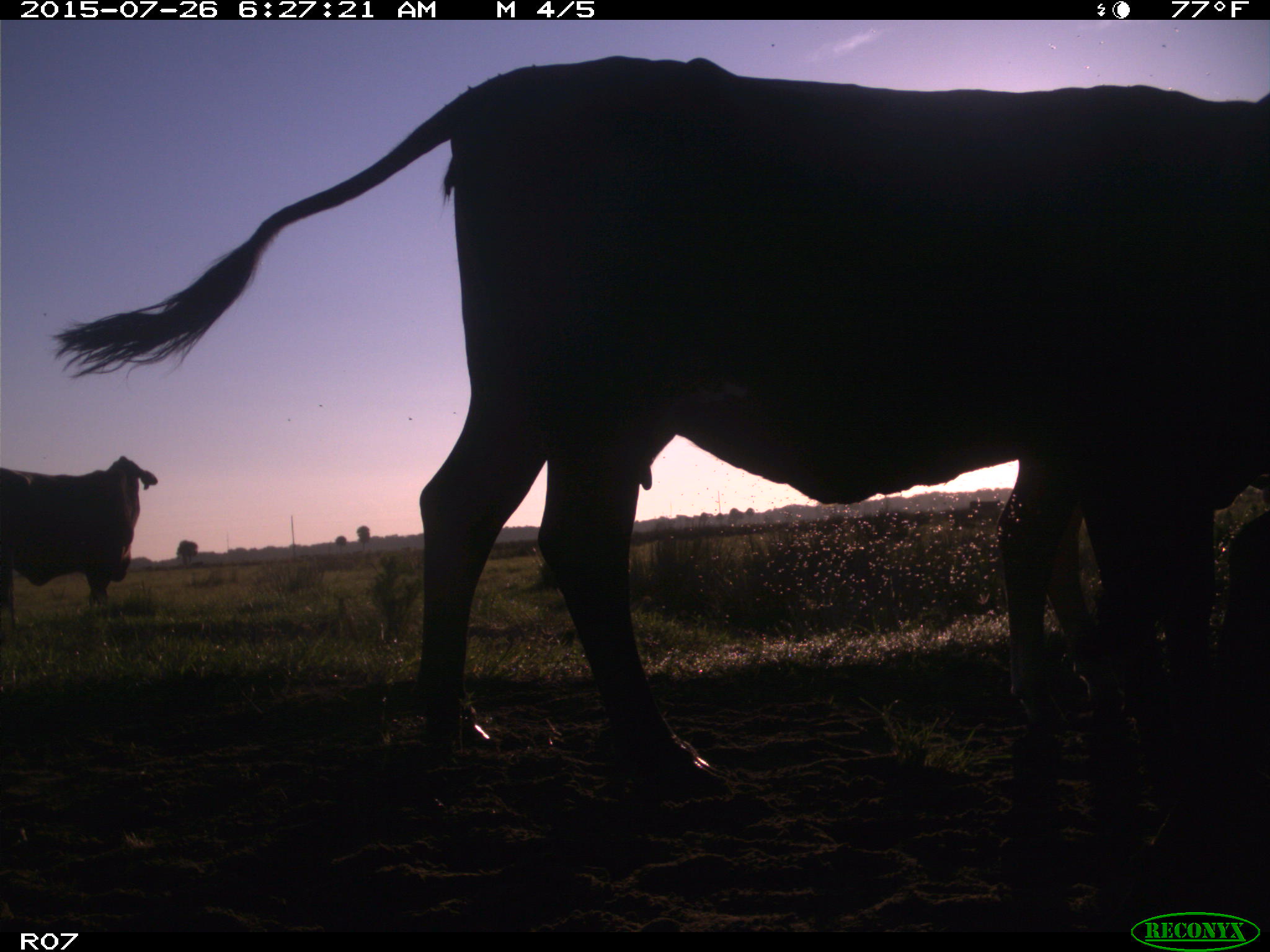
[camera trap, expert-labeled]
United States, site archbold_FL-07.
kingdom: Animalia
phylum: Chordata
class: Mammalia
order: Artiodactyla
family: Bovidae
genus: Bos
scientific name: Bos taurus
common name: domestic cow